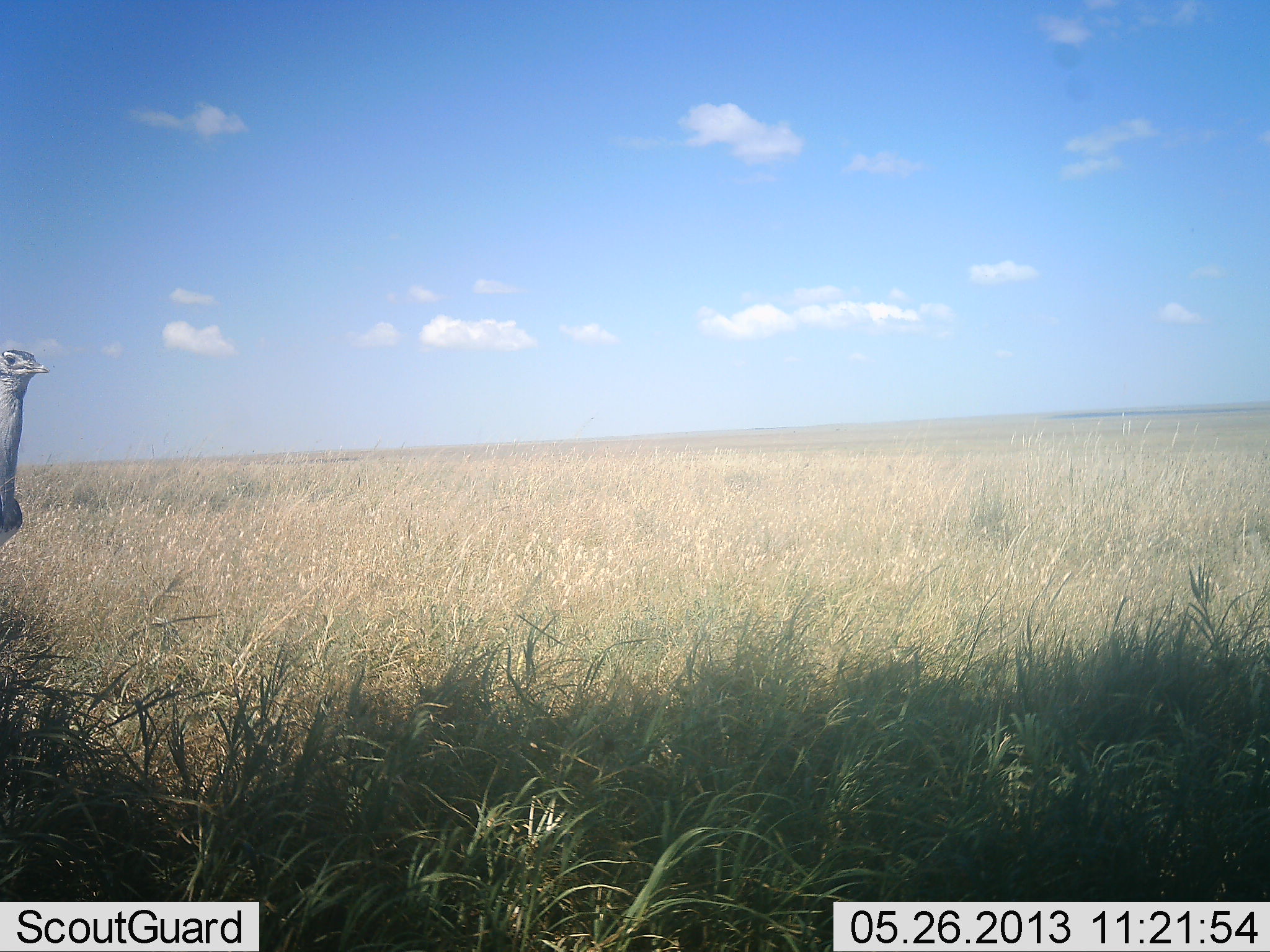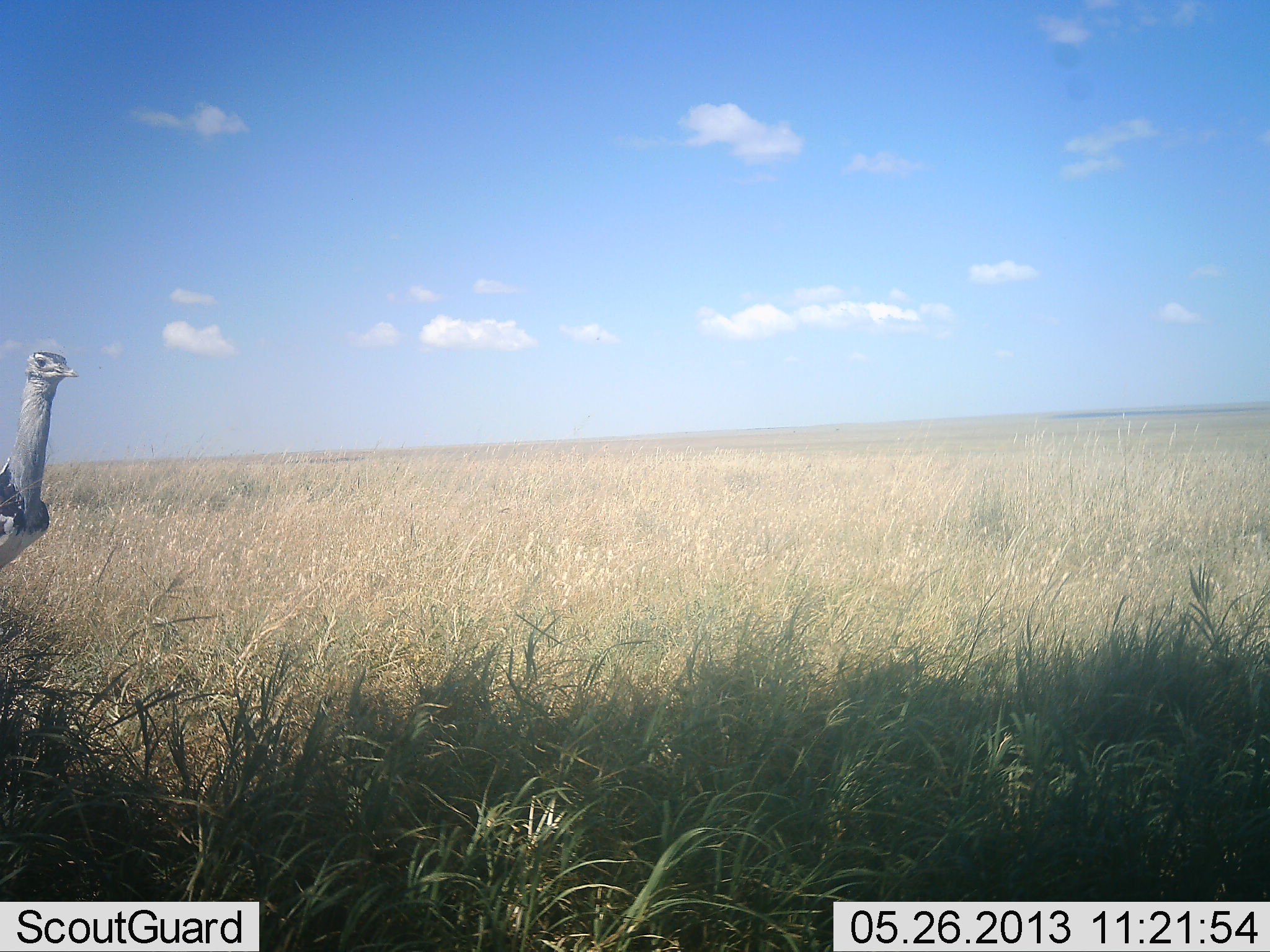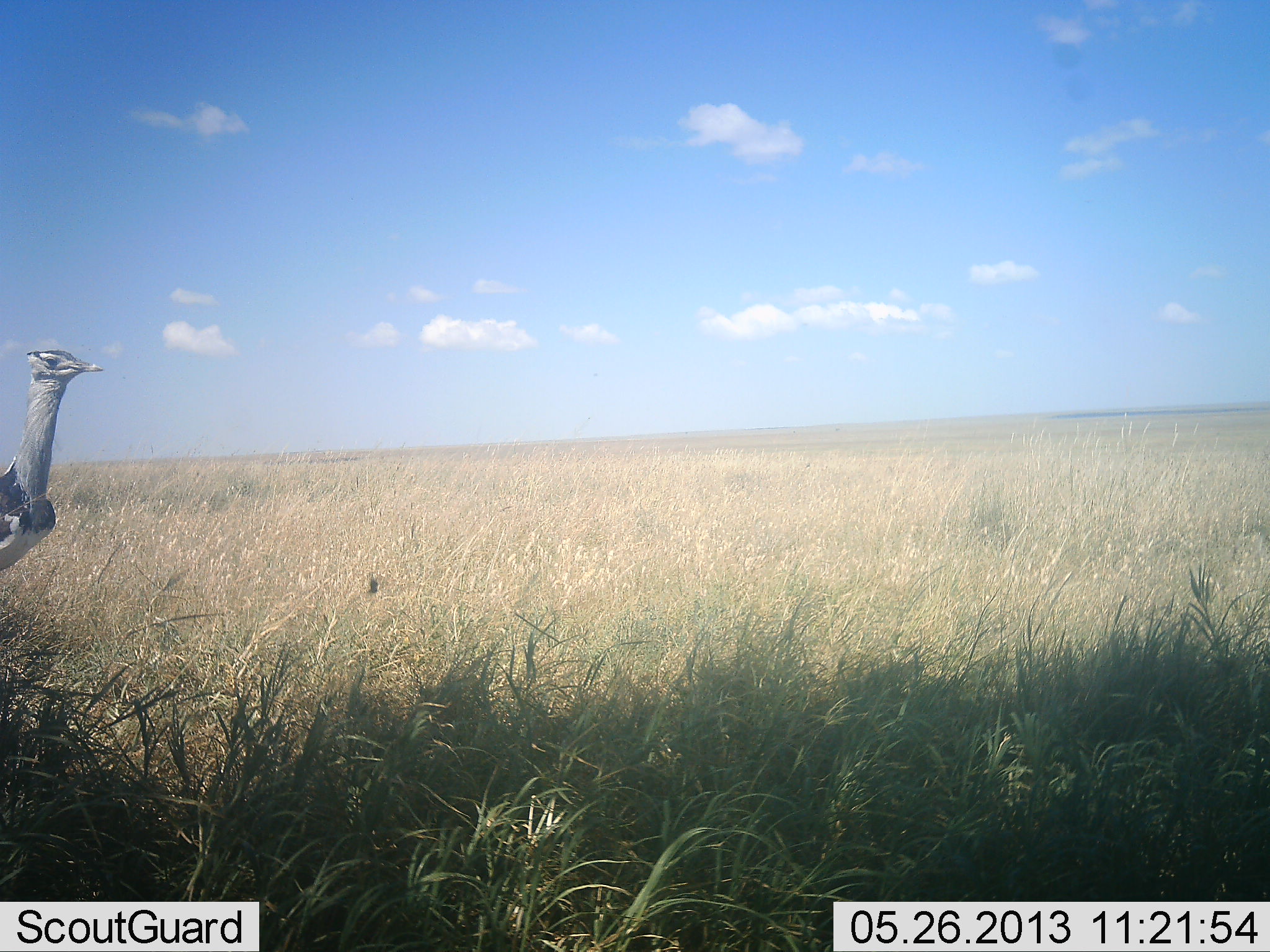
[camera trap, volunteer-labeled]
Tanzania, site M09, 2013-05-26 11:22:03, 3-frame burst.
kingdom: Animalia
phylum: Chordata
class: Aves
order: Otidiformes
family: Otididae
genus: Ardeotis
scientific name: Ardeotis kori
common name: kori bustard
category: koribustard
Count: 1.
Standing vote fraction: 56%.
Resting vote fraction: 0%.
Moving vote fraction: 44%.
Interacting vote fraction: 0%.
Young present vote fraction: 0%.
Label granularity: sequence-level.